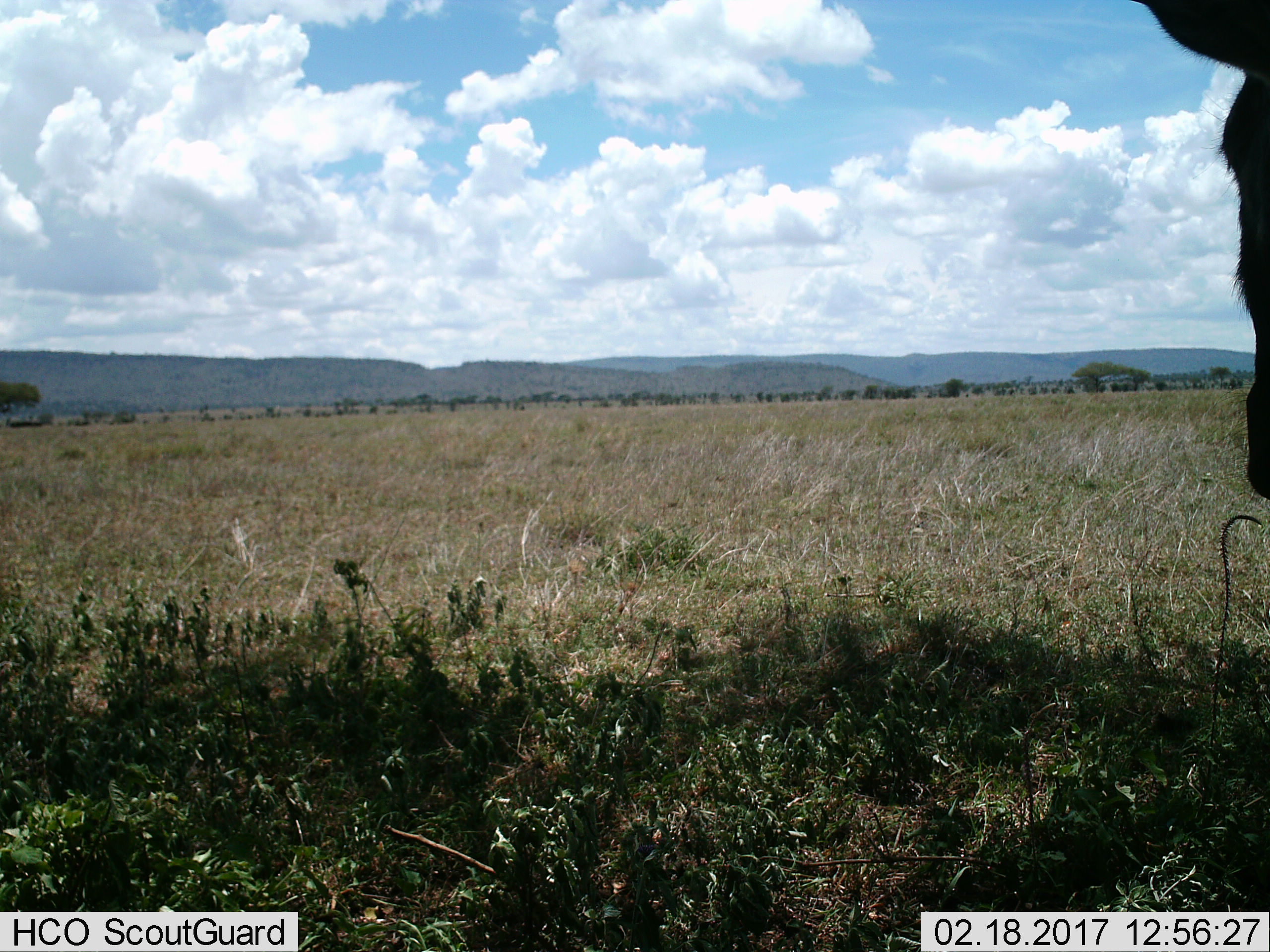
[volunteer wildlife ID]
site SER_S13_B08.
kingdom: Animalia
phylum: Chordata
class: Mammalia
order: Artiodactyla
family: Bovidae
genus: Connochaetes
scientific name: Connochaetes taurinus taurinus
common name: blue wildebeest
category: wildebeestblue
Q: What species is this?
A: Wildebeestblue (blue wildebeest) (Connochaetes taurinus taurinus).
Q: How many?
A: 1.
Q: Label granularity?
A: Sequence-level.